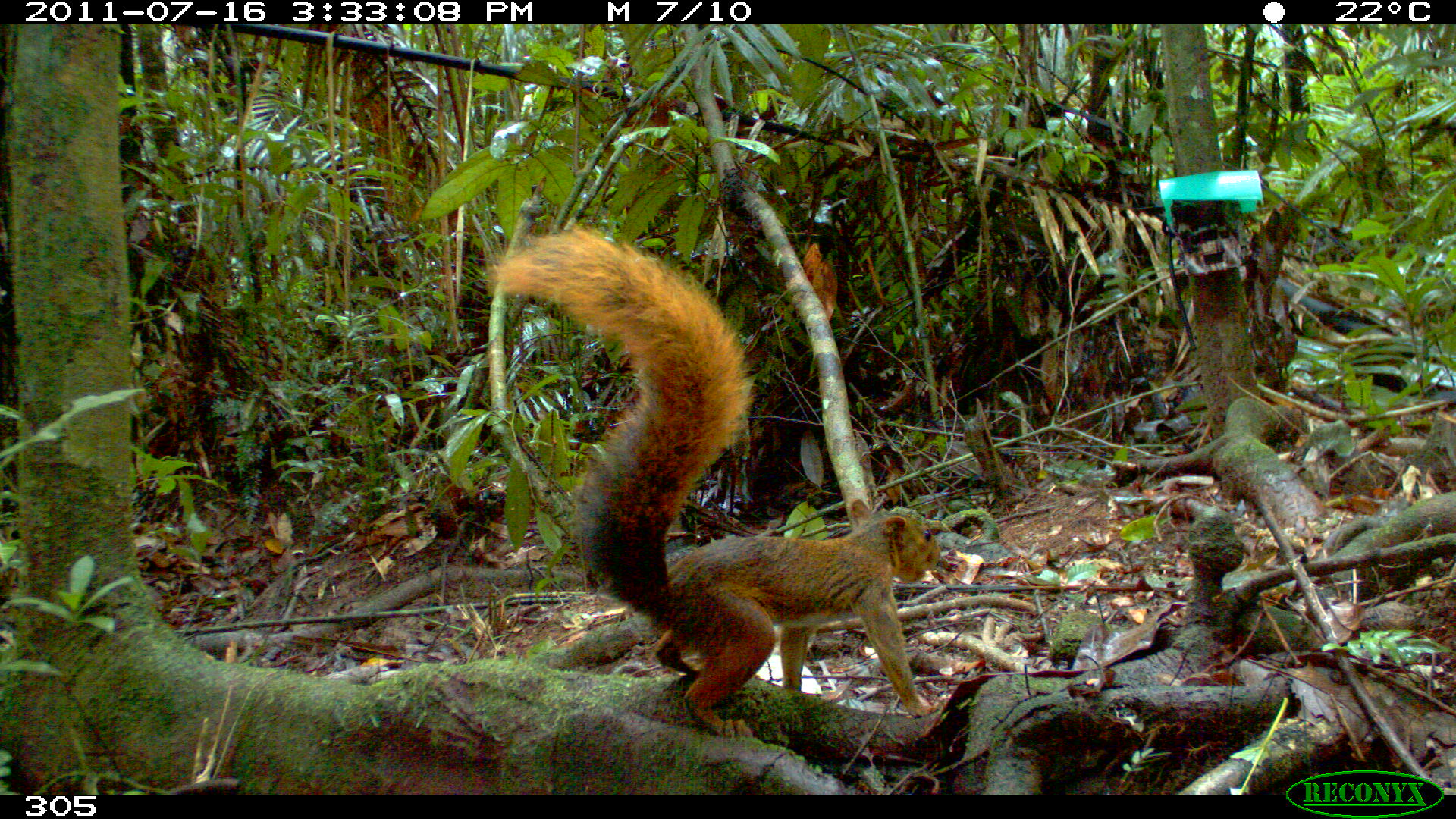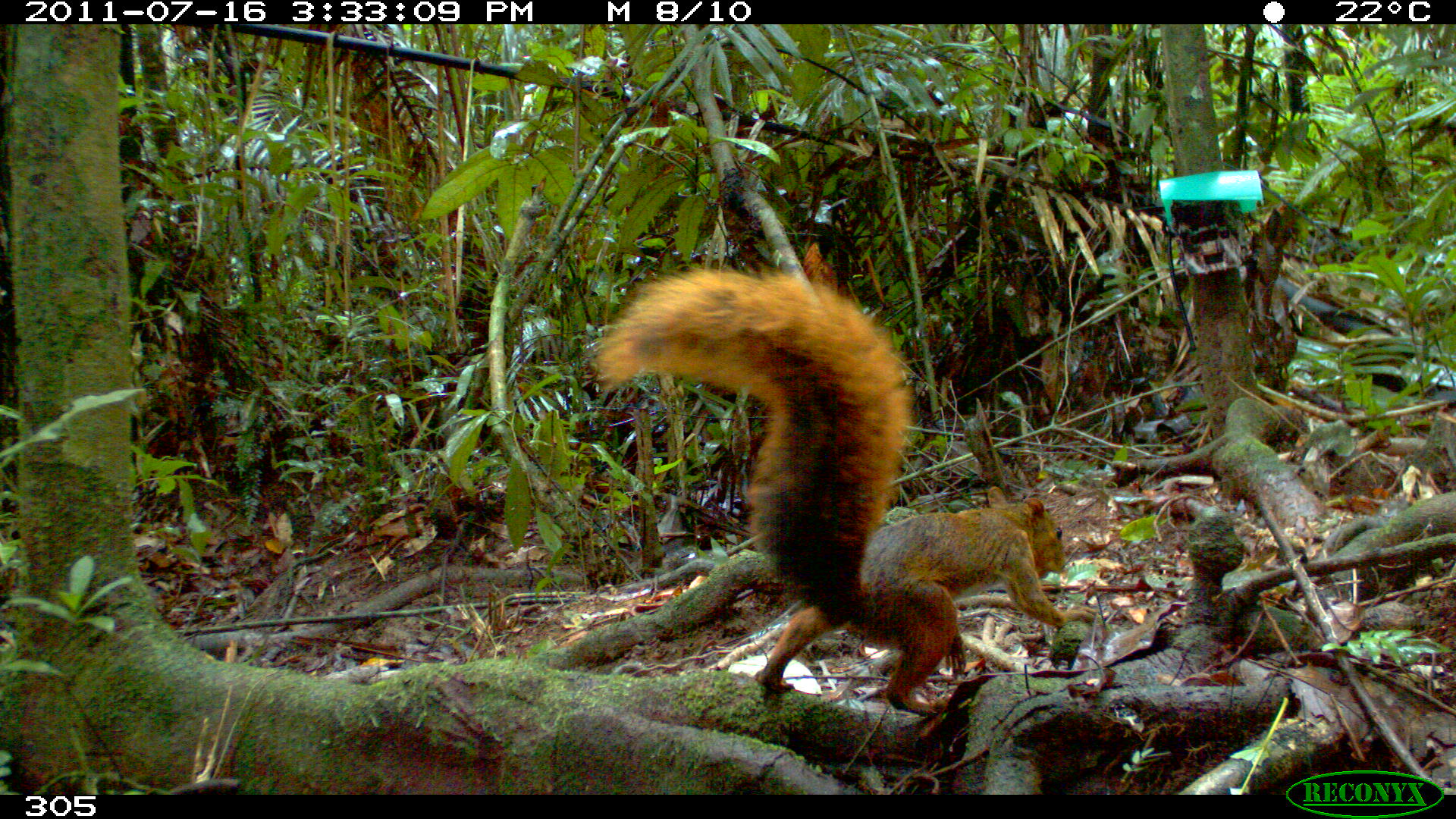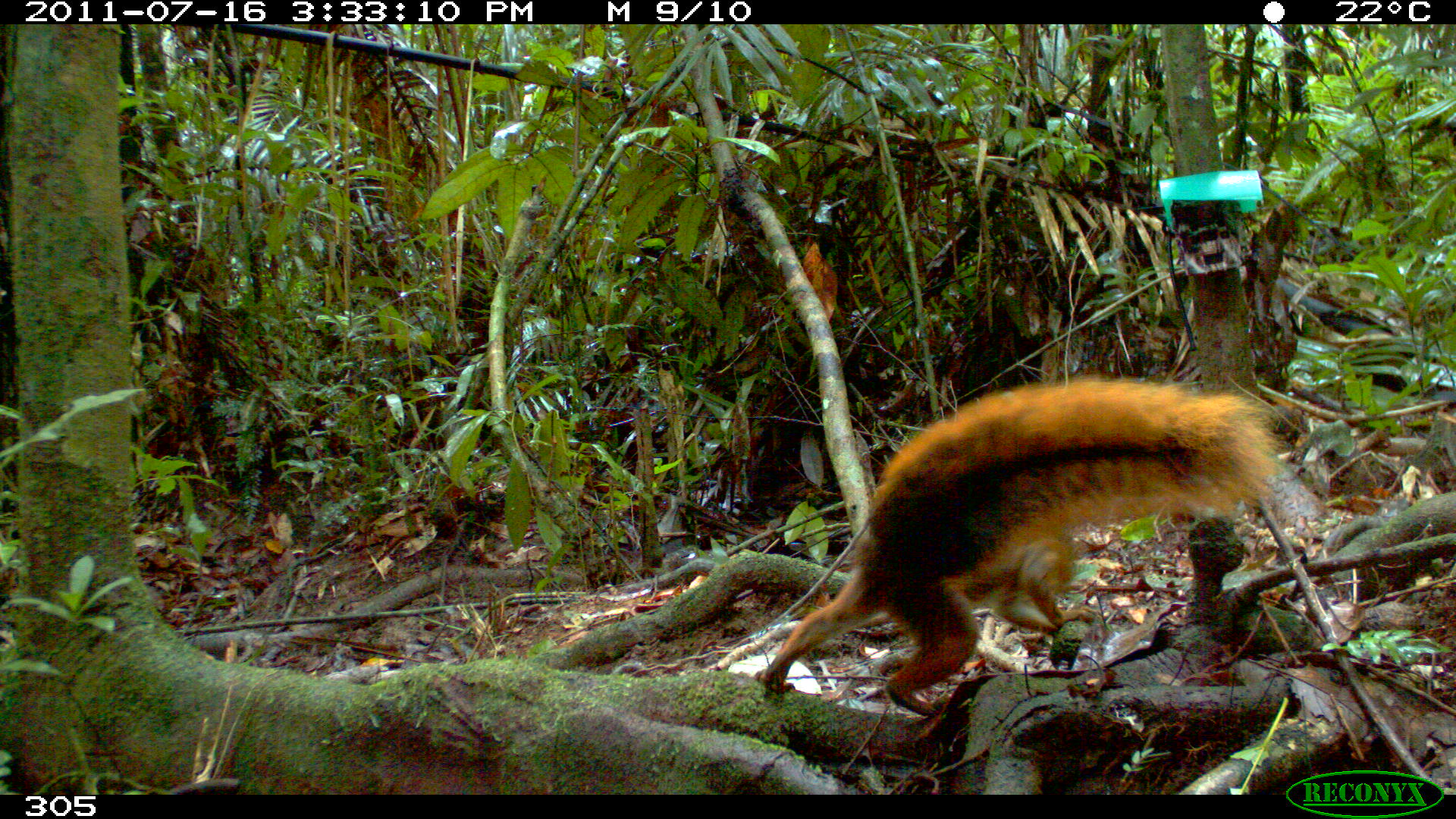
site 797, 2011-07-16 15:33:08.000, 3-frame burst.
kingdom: Animalia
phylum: Chordata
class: Mammalia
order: Rodentia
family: Sciuridae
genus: Sciurus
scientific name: Sciurus spadiceus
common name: southern amazon red squirrel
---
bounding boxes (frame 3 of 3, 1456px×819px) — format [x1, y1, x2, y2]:
sciurus spadiceus: [752, 369, 1286, 716]